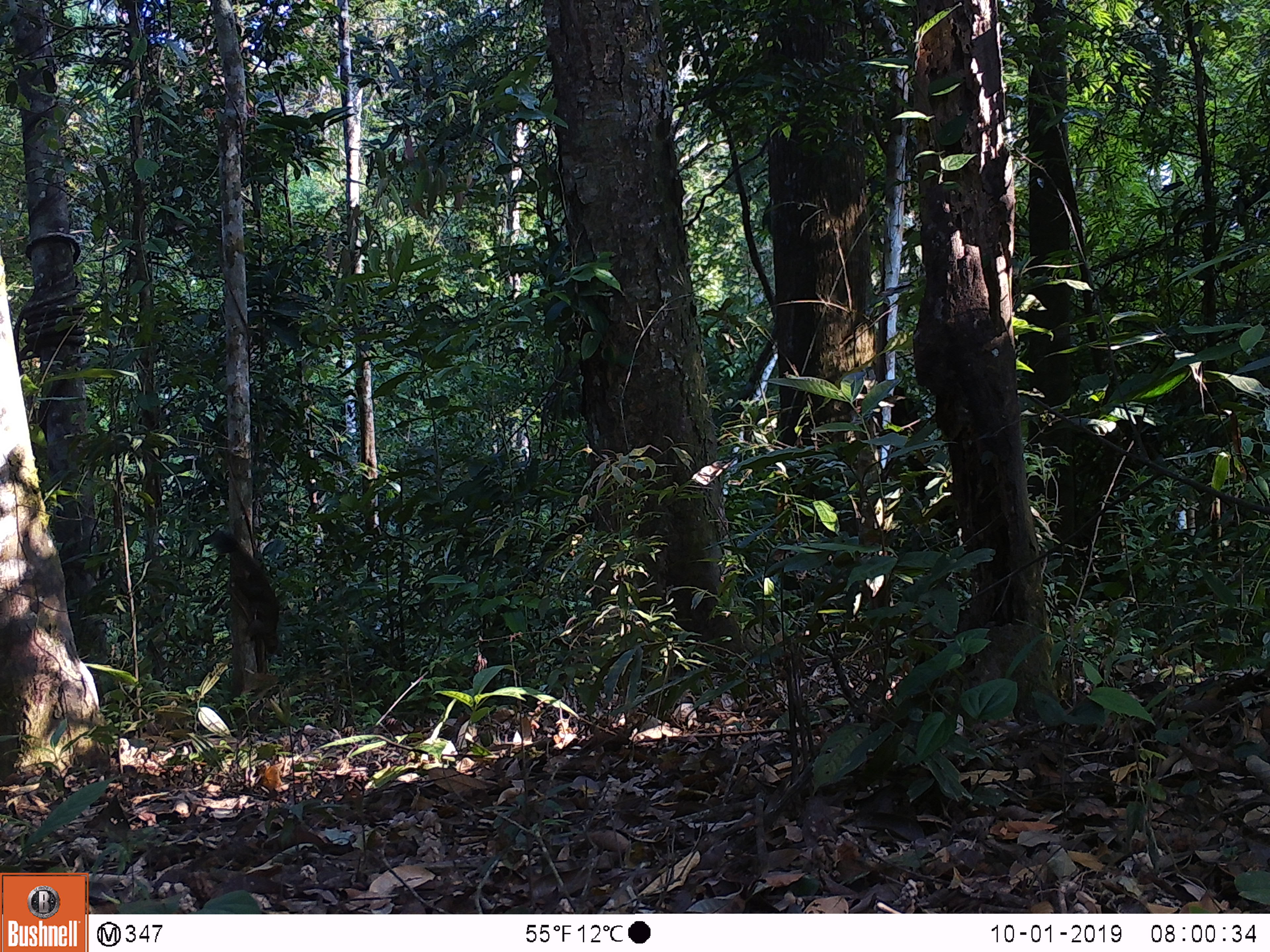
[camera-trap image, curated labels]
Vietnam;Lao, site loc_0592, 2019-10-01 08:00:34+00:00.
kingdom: Animalia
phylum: Chordata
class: Mammalia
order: Rodentia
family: Sciuridae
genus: Callosciurus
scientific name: Callosciurus erythraeus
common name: pallas's squirrel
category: pallass squirrel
Pallass squirrel (pallas's squirrel) (Callosciurus erythraeus). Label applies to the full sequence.